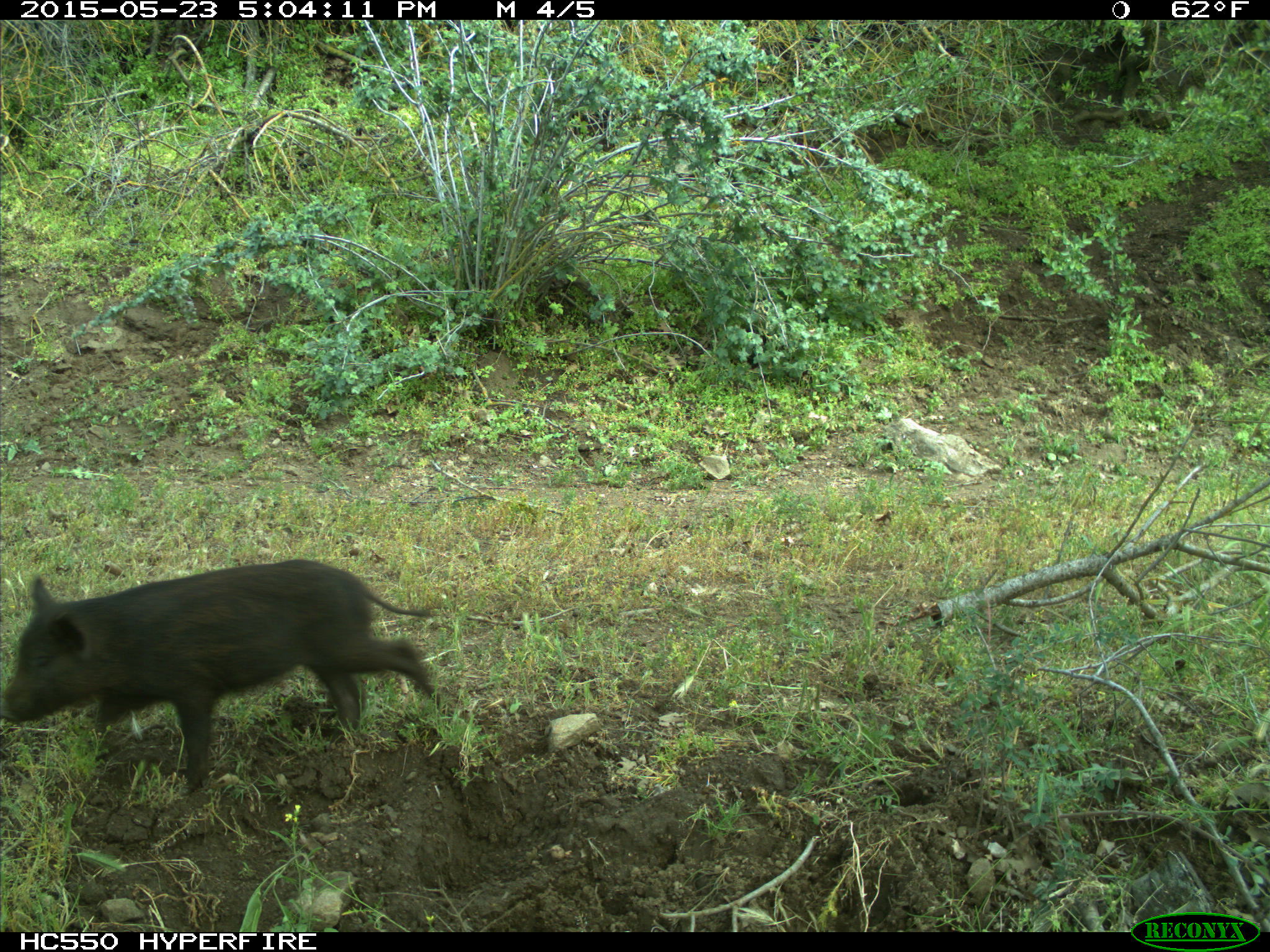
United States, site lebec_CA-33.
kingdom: Animalia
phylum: Chordata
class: Mammalia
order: Artiodactyla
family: Suidae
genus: Sus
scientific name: Sus scrofa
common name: wild boar